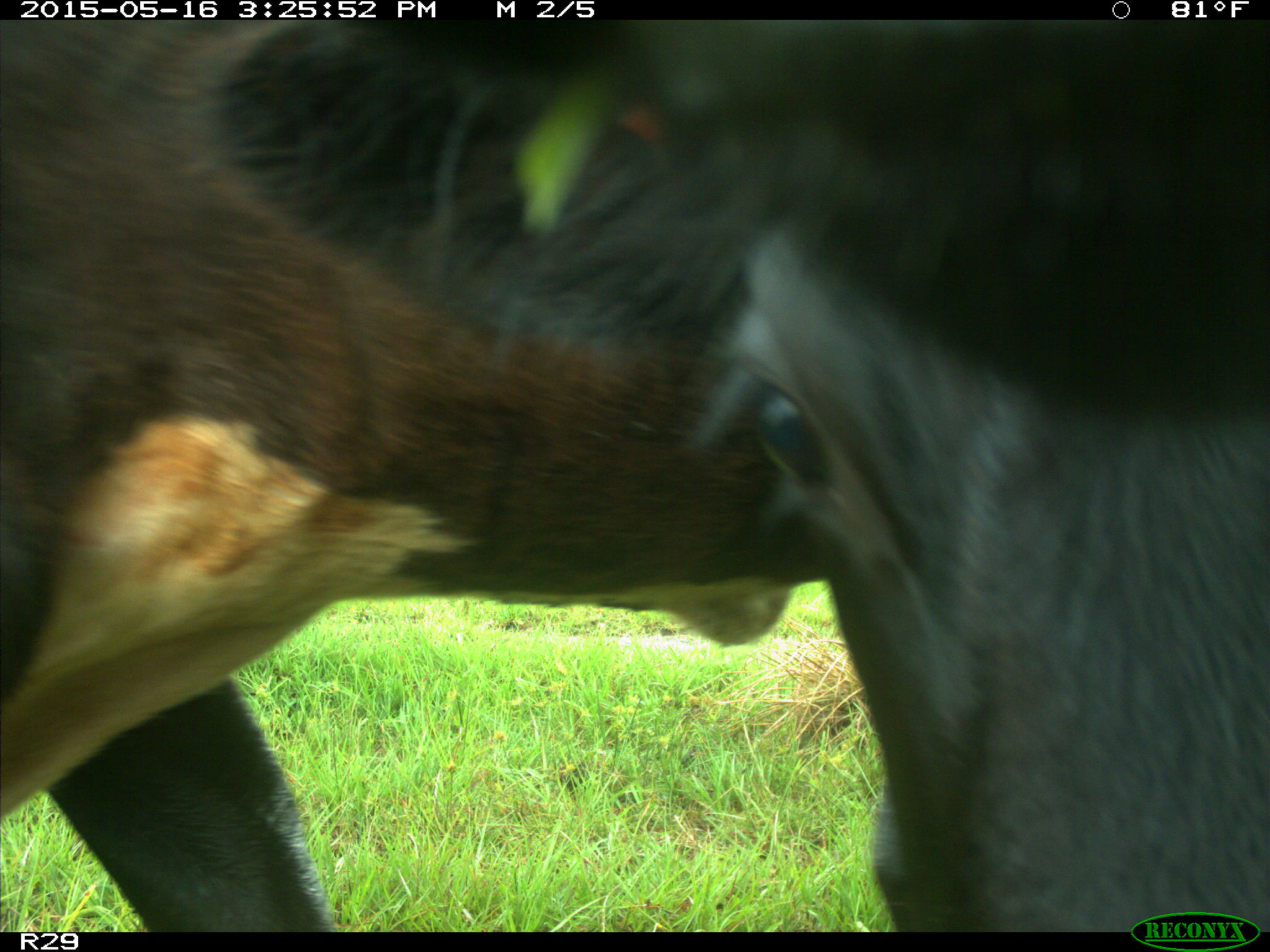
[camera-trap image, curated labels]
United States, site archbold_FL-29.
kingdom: Animalia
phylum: Chordata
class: Mammalia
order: Artiodactyla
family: Bovidae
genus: Bos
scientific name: Bos taurus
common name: domestic cow